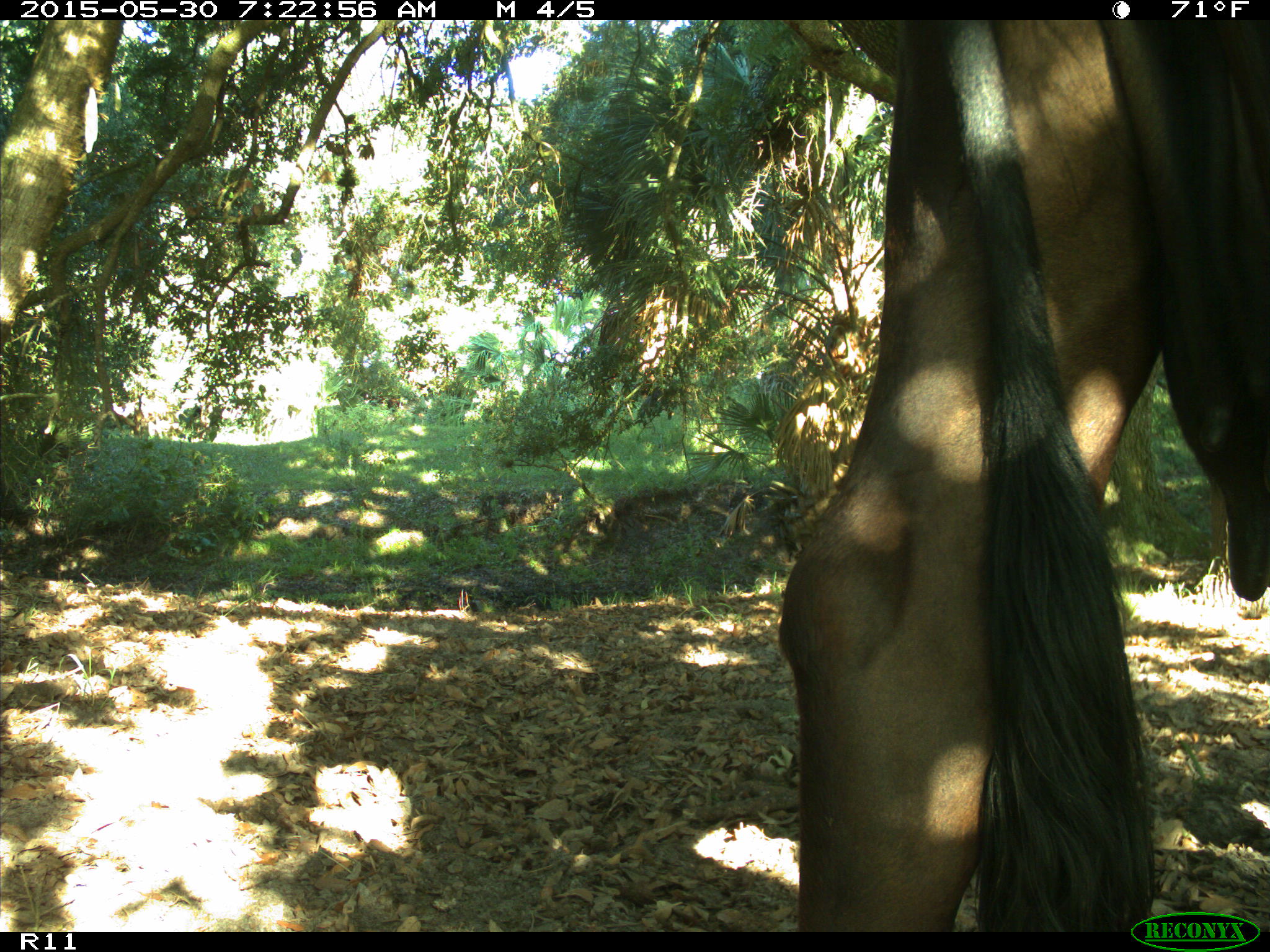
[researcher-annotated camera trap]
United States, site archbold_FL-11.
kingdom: Animalia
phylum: Chordata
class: Mammalia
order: Artiodactyla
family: Bovidae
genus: Bos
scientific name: Bos taurus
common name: domestic cow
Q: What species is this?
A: Bos taurus (domestic cow).